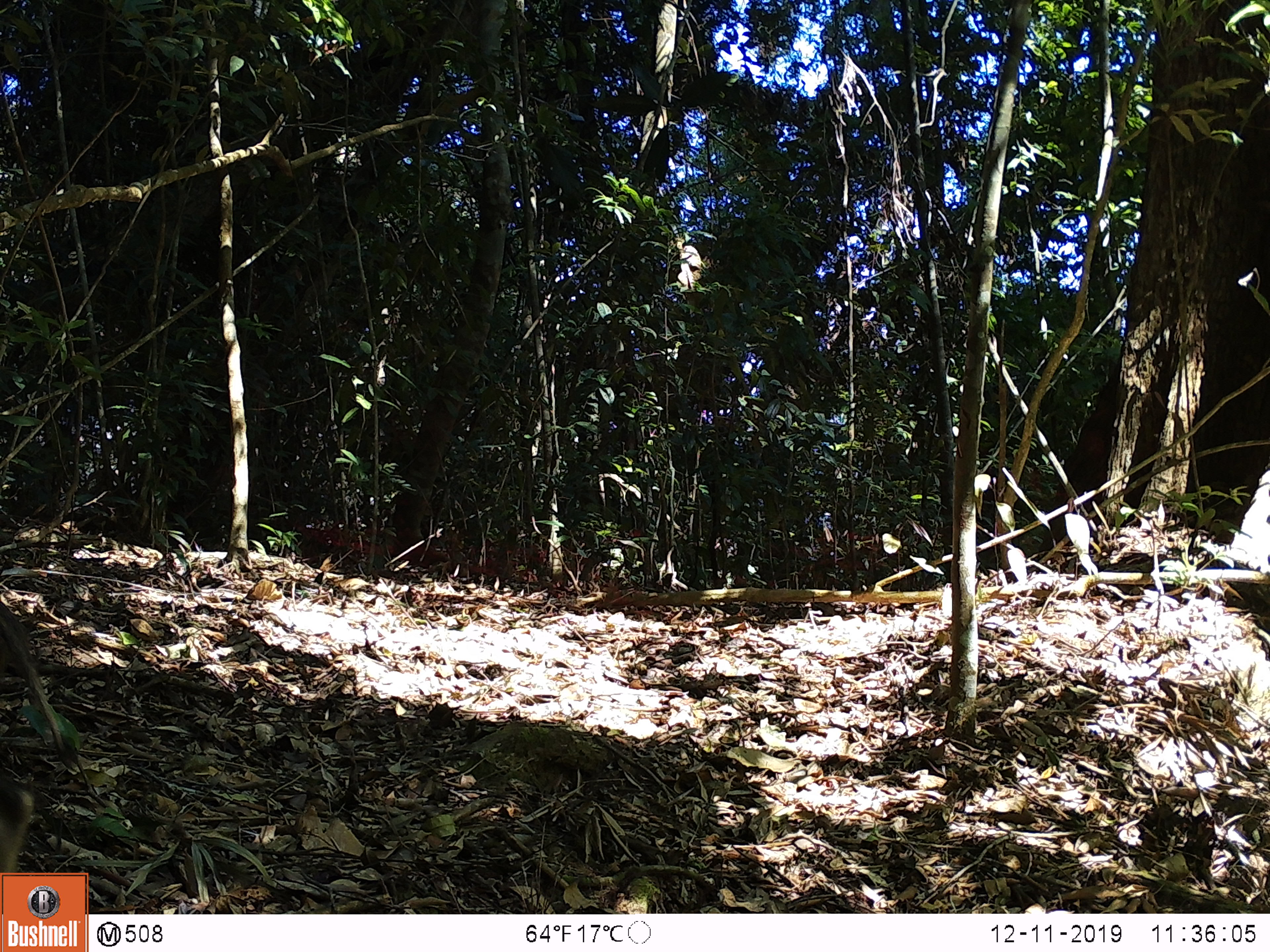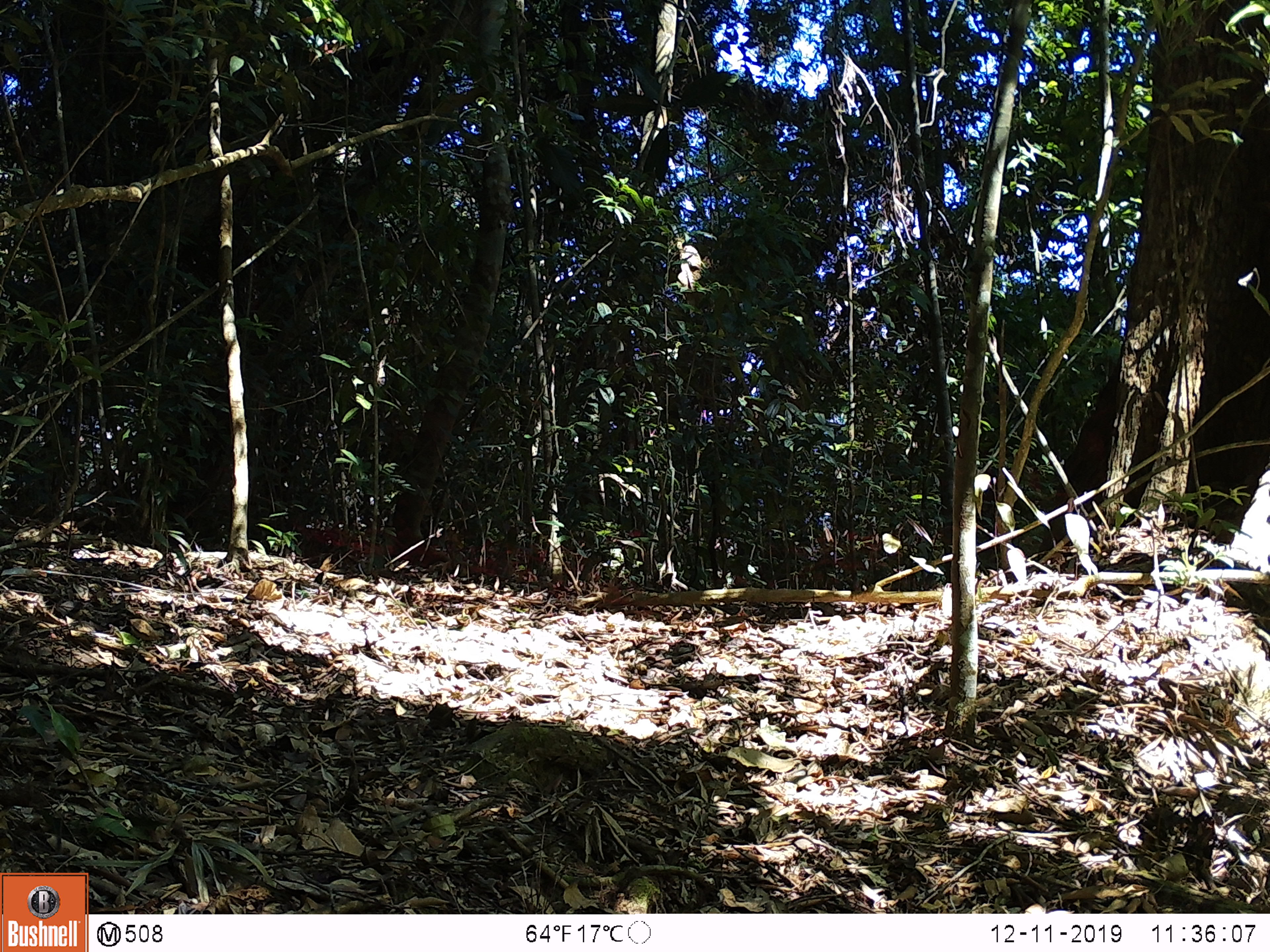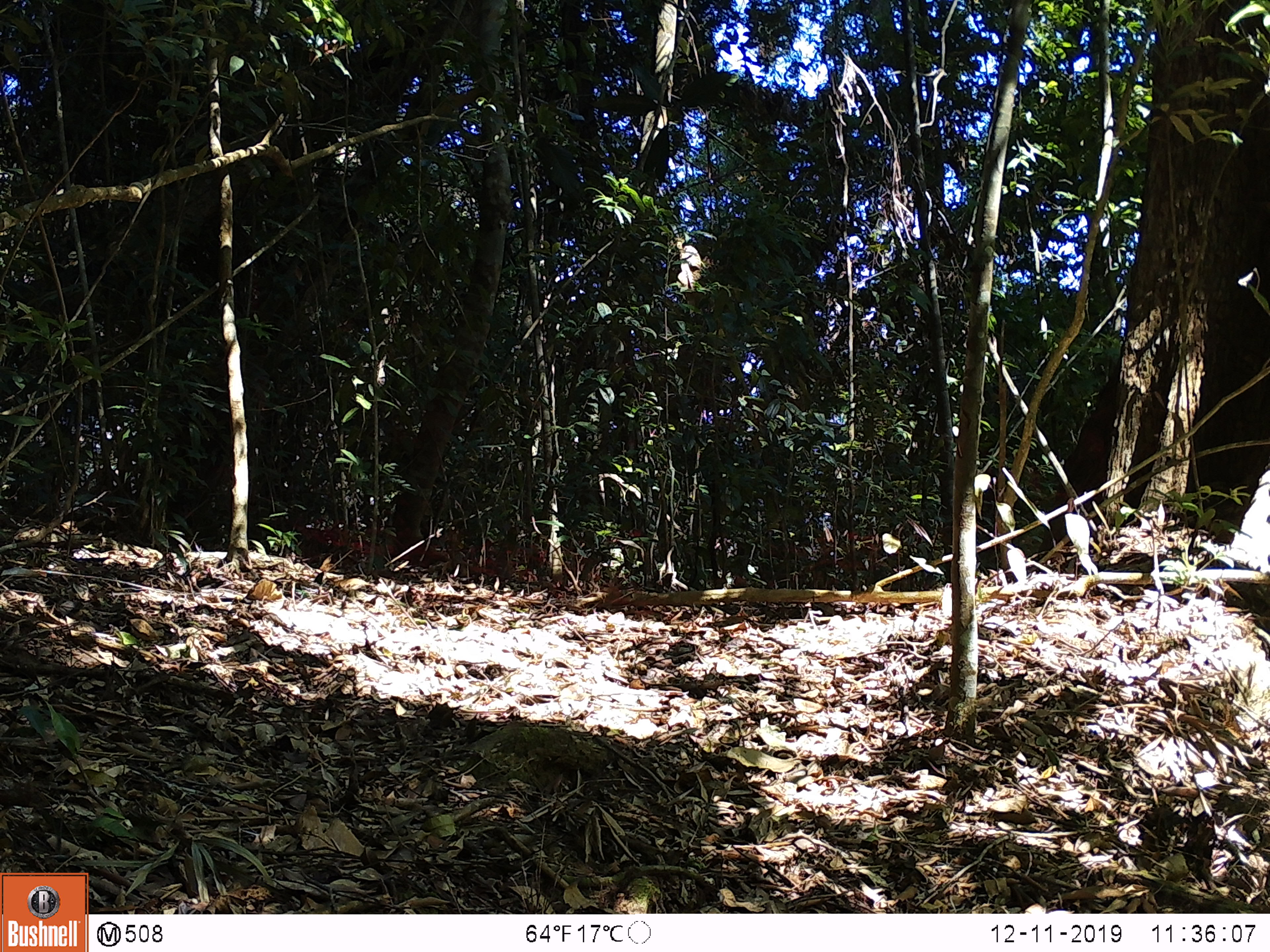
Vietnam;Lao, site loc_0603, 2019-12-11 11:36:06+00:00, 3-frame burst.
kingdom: Animalia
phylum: Chordata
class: Mammalia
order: Artiodactyla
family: Suidae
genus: Sus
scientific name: Sus scrofa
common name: eurasian wild pig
Eurasian wild pig (Sus scrofa). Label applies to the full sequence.